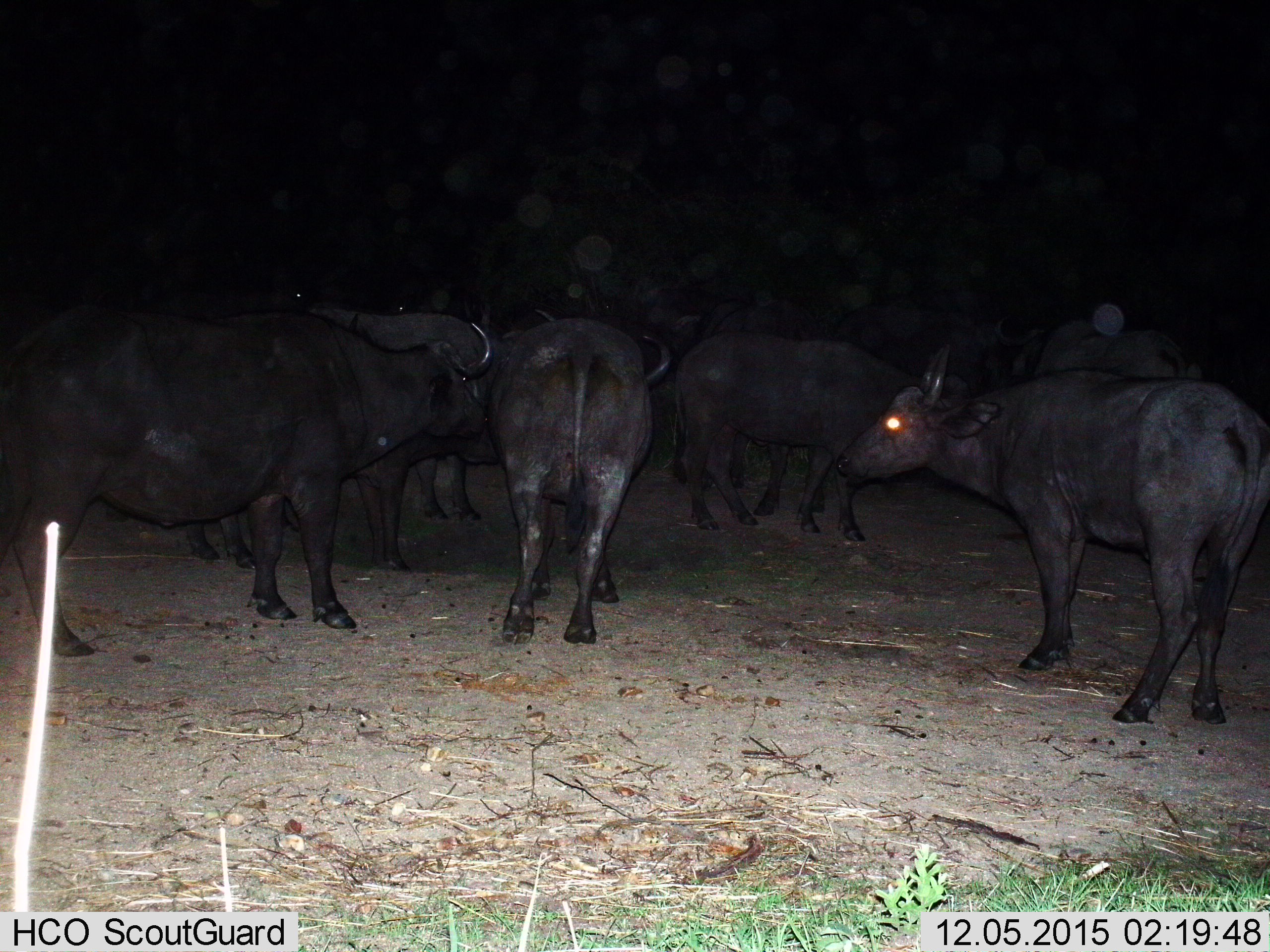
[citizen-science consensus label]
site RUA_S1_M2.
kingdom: Animalia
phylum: Chordata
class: Mammalia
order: Artiodactyla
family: Bovidae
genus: Syncerus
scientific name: Syncerus caffer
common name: african buffalo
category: buffalo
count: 11-50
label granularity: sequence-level